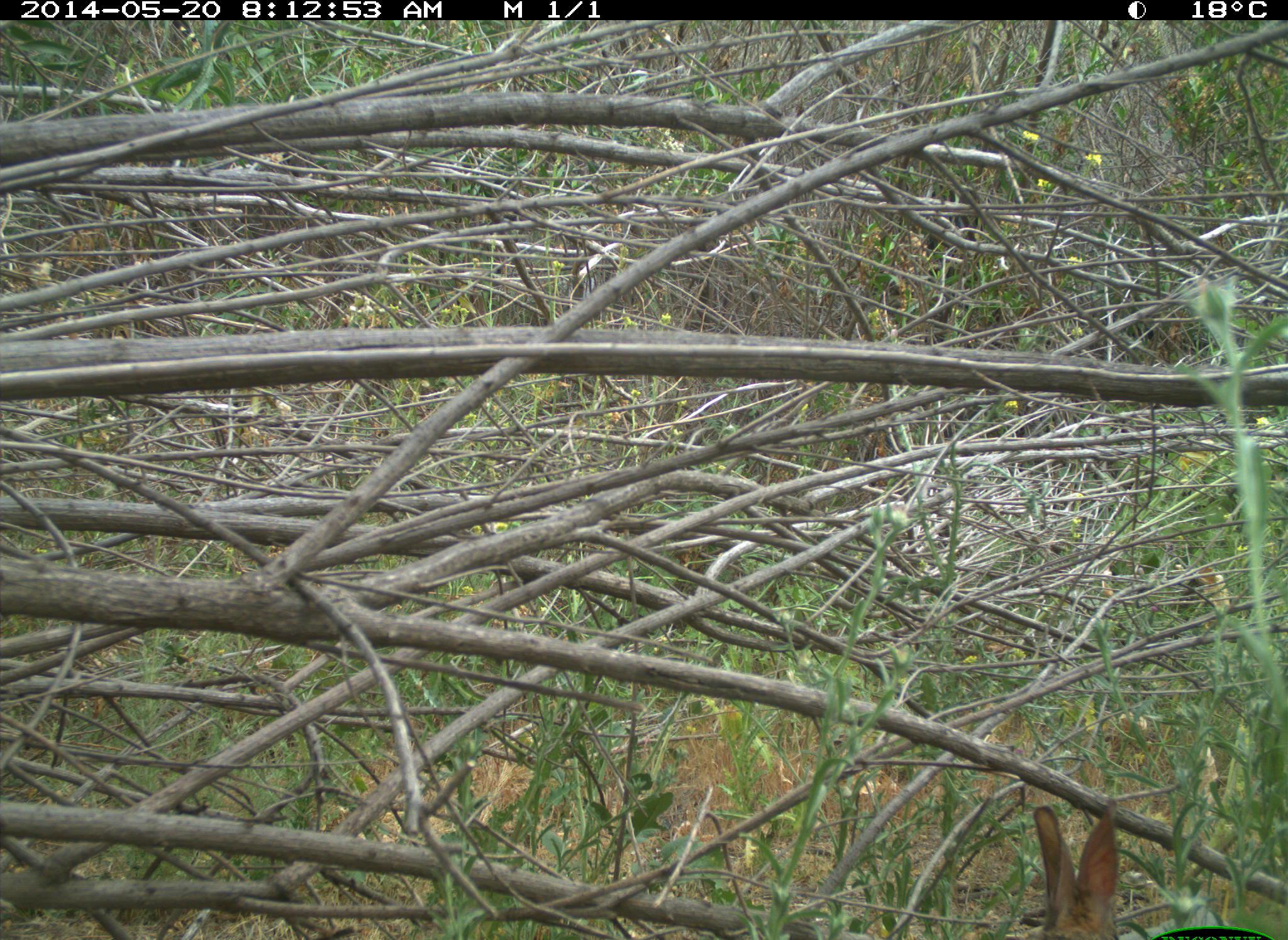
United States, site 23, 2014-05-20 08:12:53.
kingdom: Animalia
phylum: Chordata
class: Mammalia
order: Lagomorpha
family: Leporidae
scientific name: Leporidae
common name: rabbits and hares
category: rabbit